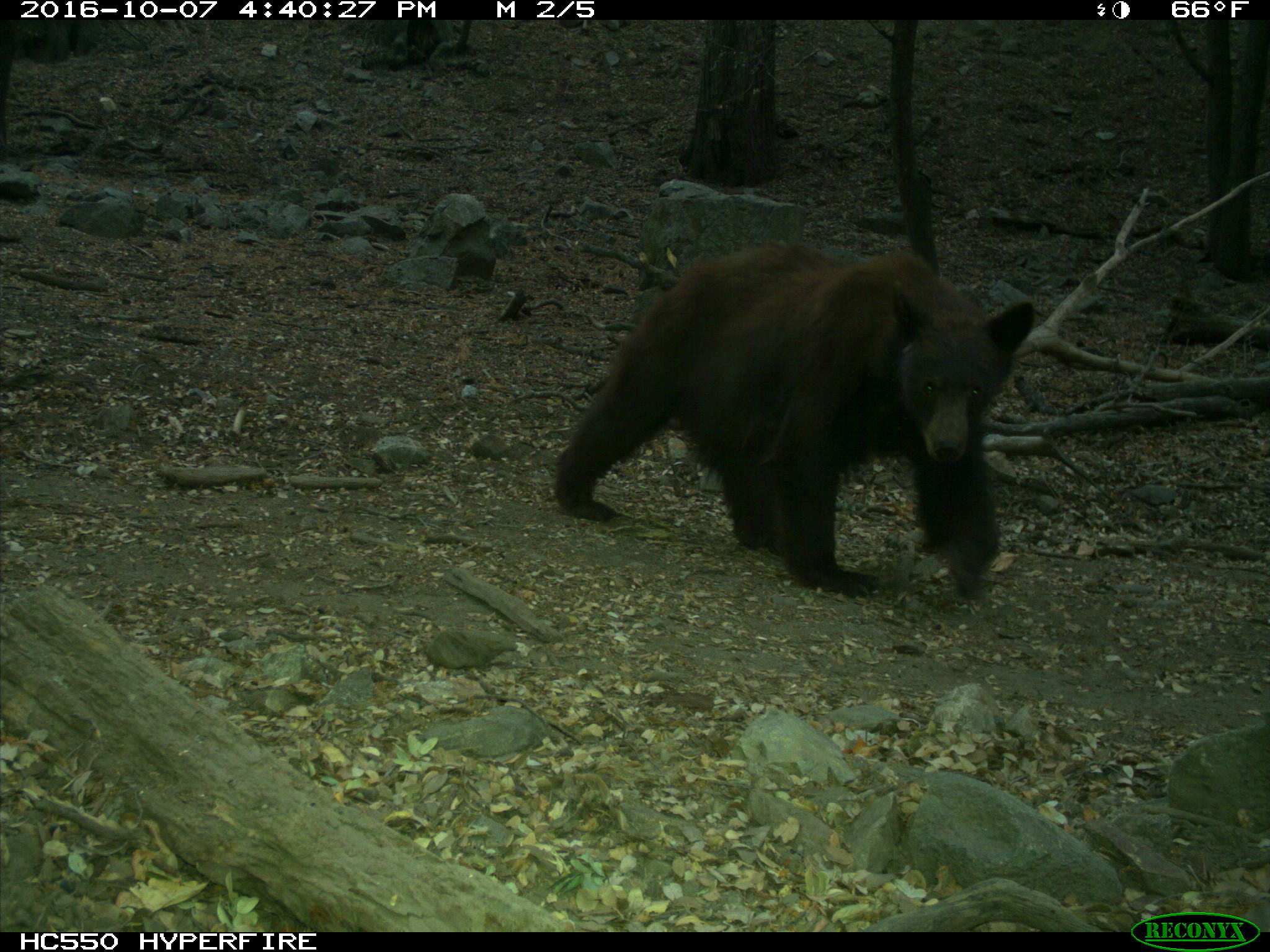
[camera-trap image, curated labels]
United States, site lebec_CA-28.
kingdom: Animalia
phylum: Chordata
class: Mammalia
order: Carnivora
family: Ursidae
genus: Ursus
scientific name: Ursus americanus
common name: american black bear